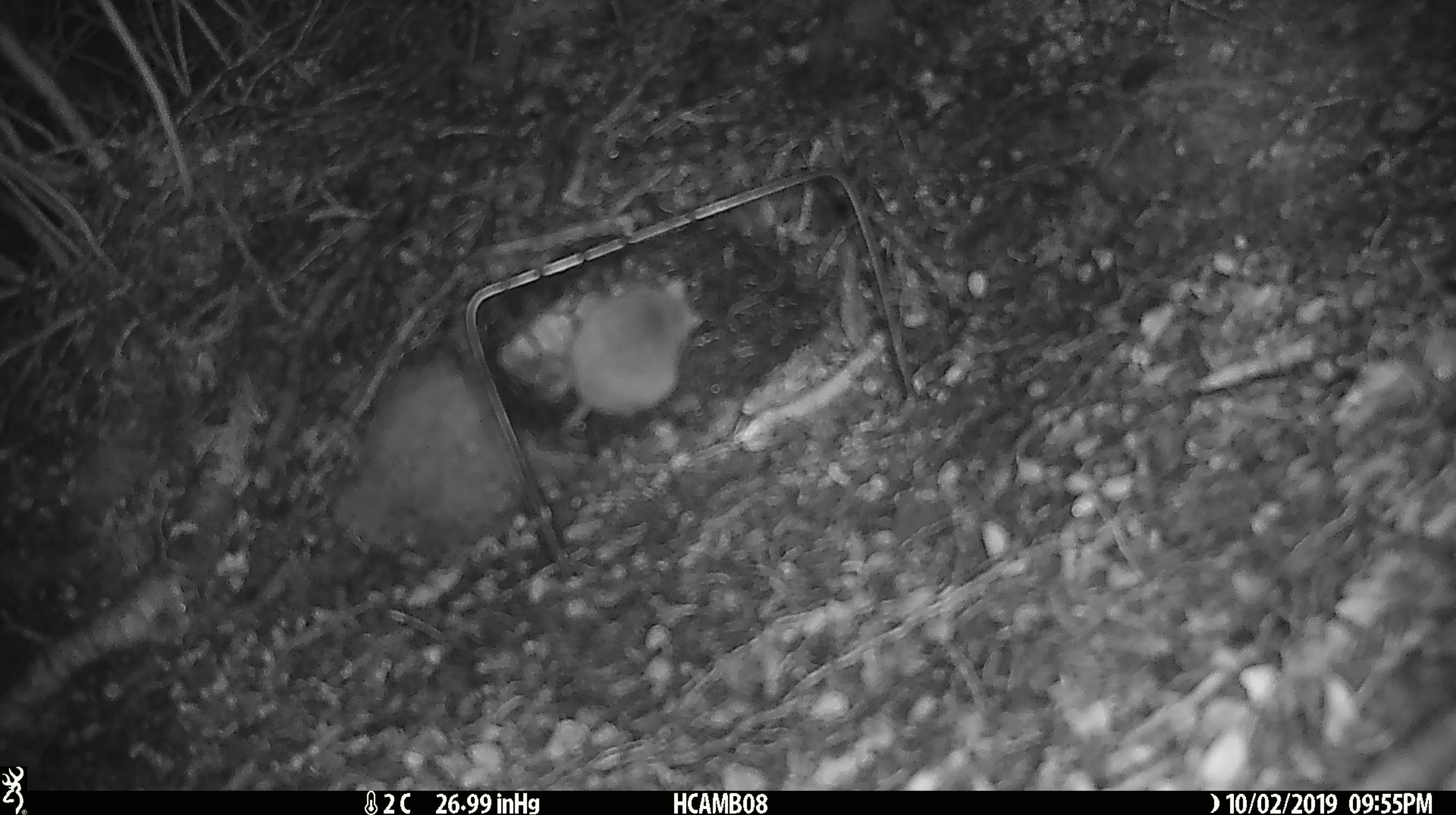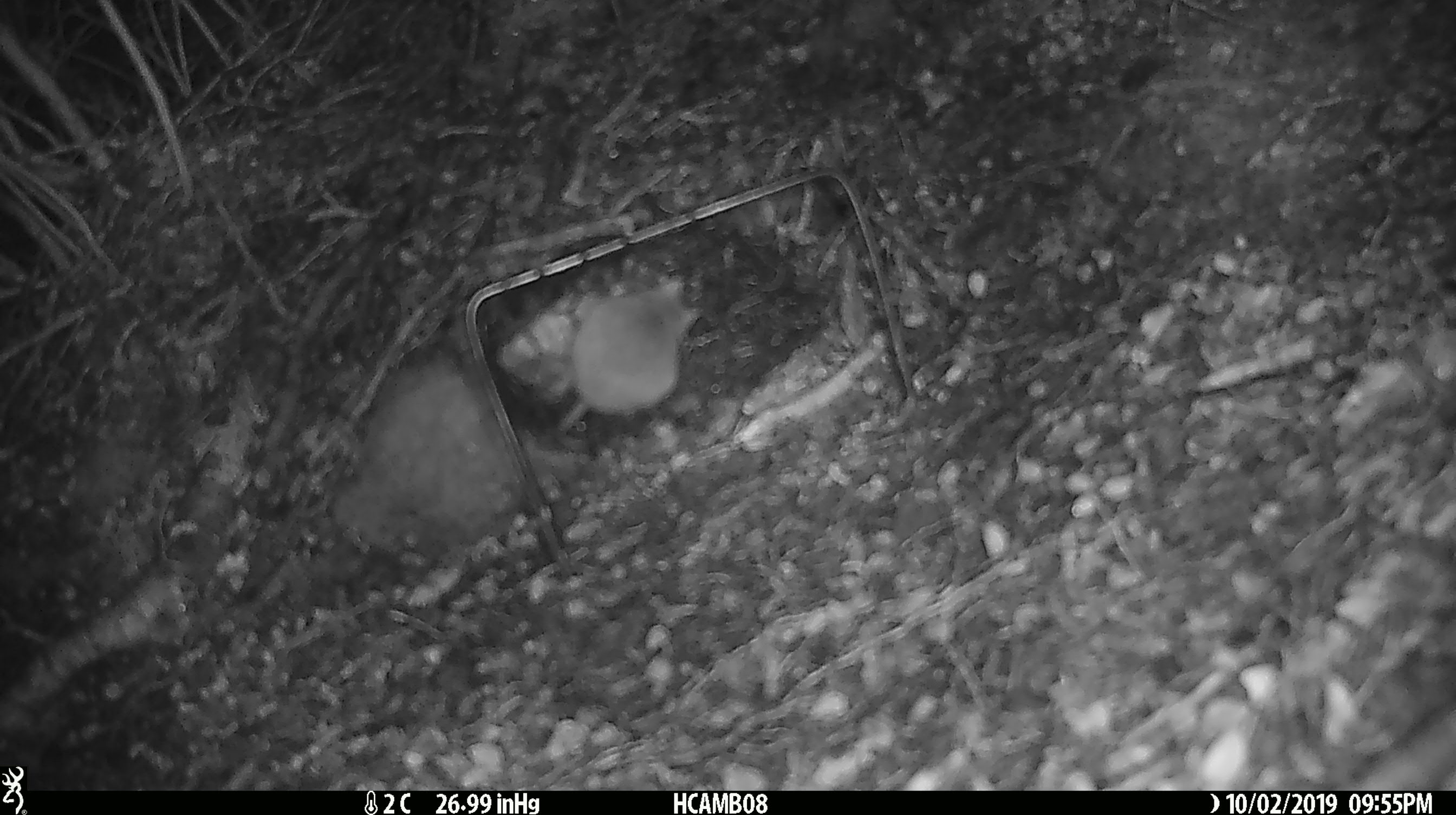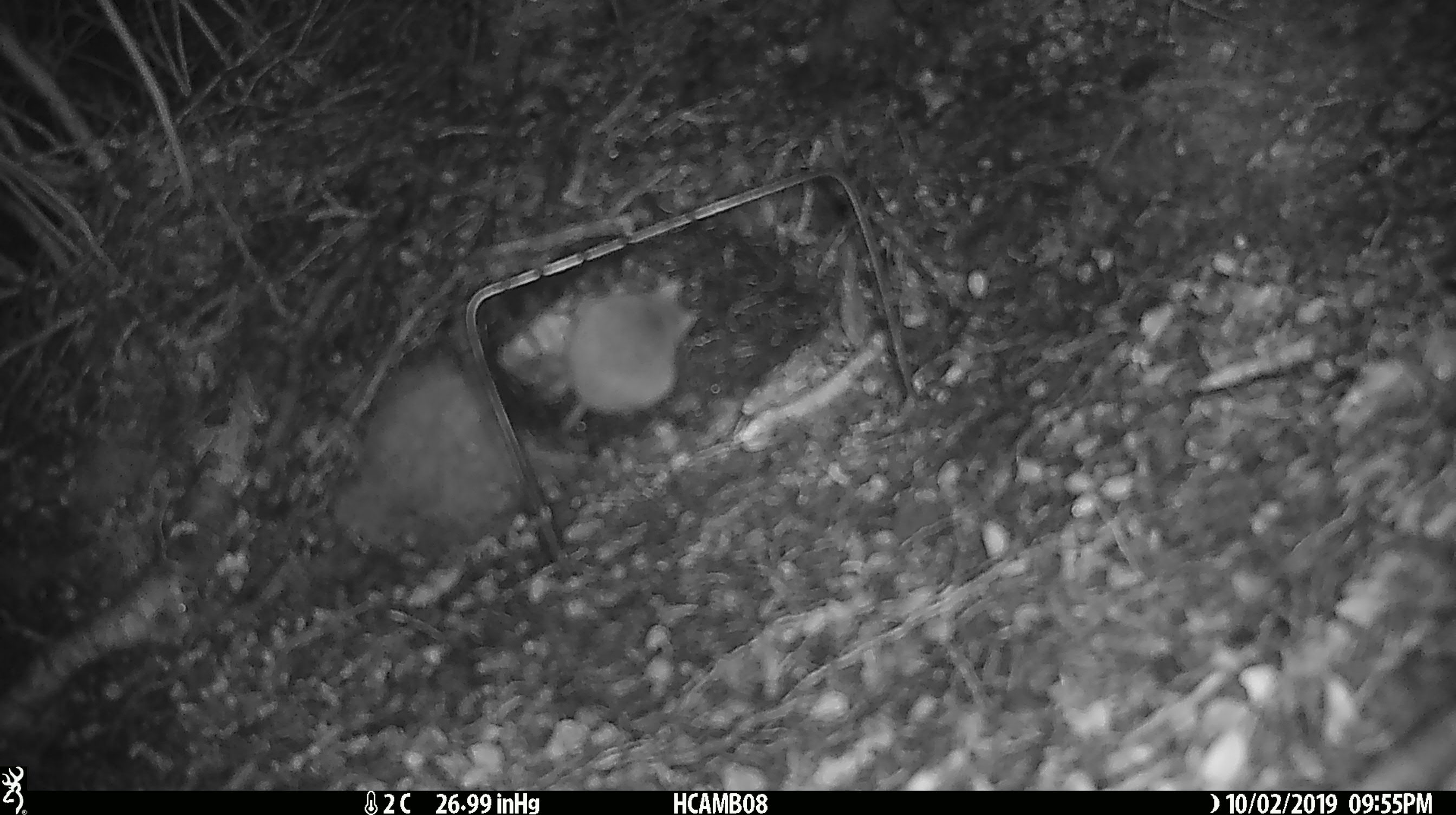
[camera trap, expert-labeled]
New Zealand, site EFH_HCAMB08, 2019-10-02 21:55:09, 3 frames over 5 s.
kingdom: Animalia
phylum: Chordata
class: Mammalia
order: Rodentia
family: Muridae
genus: Mus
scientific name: Mus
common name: mouse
Mouse (Mus).